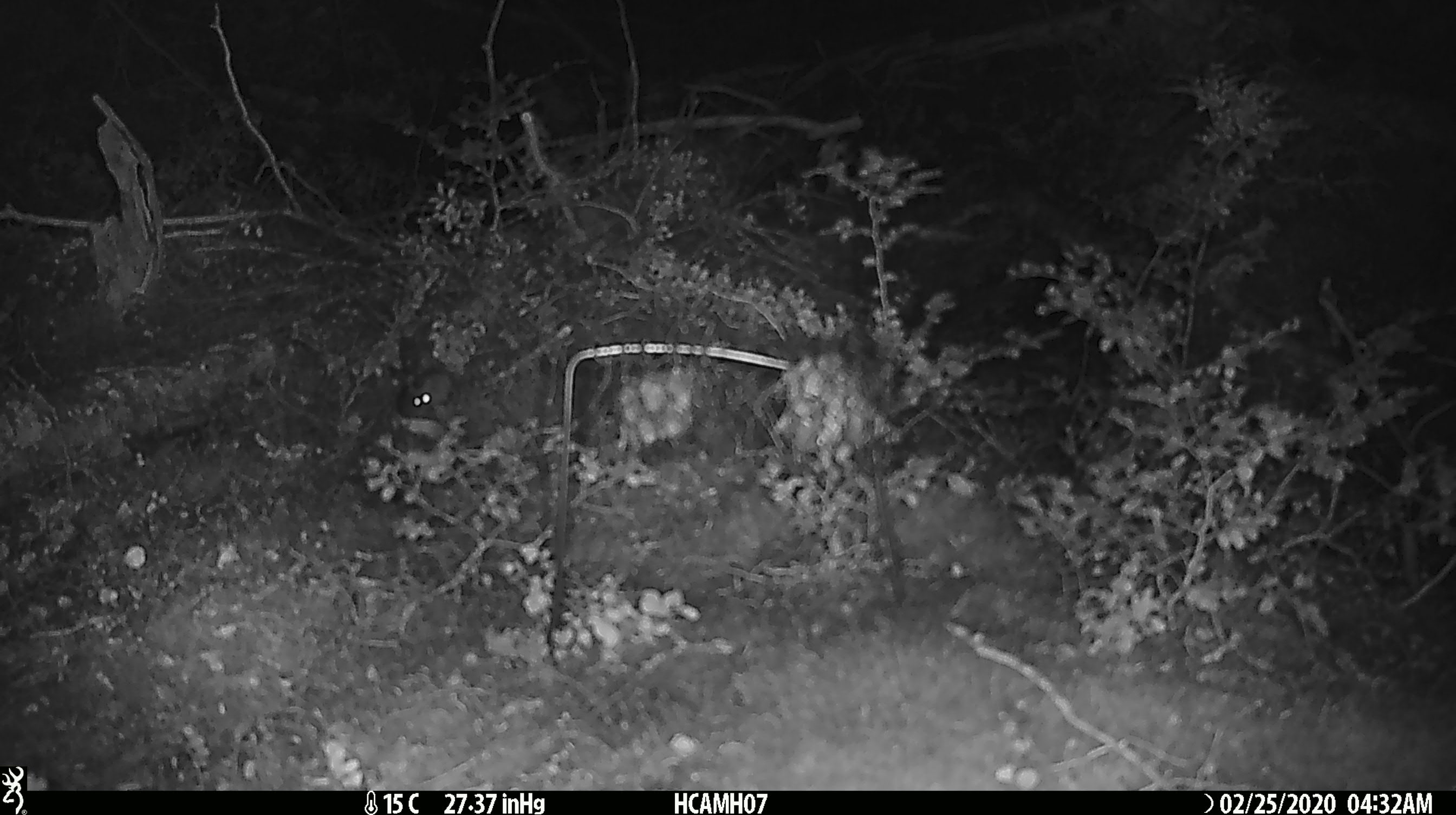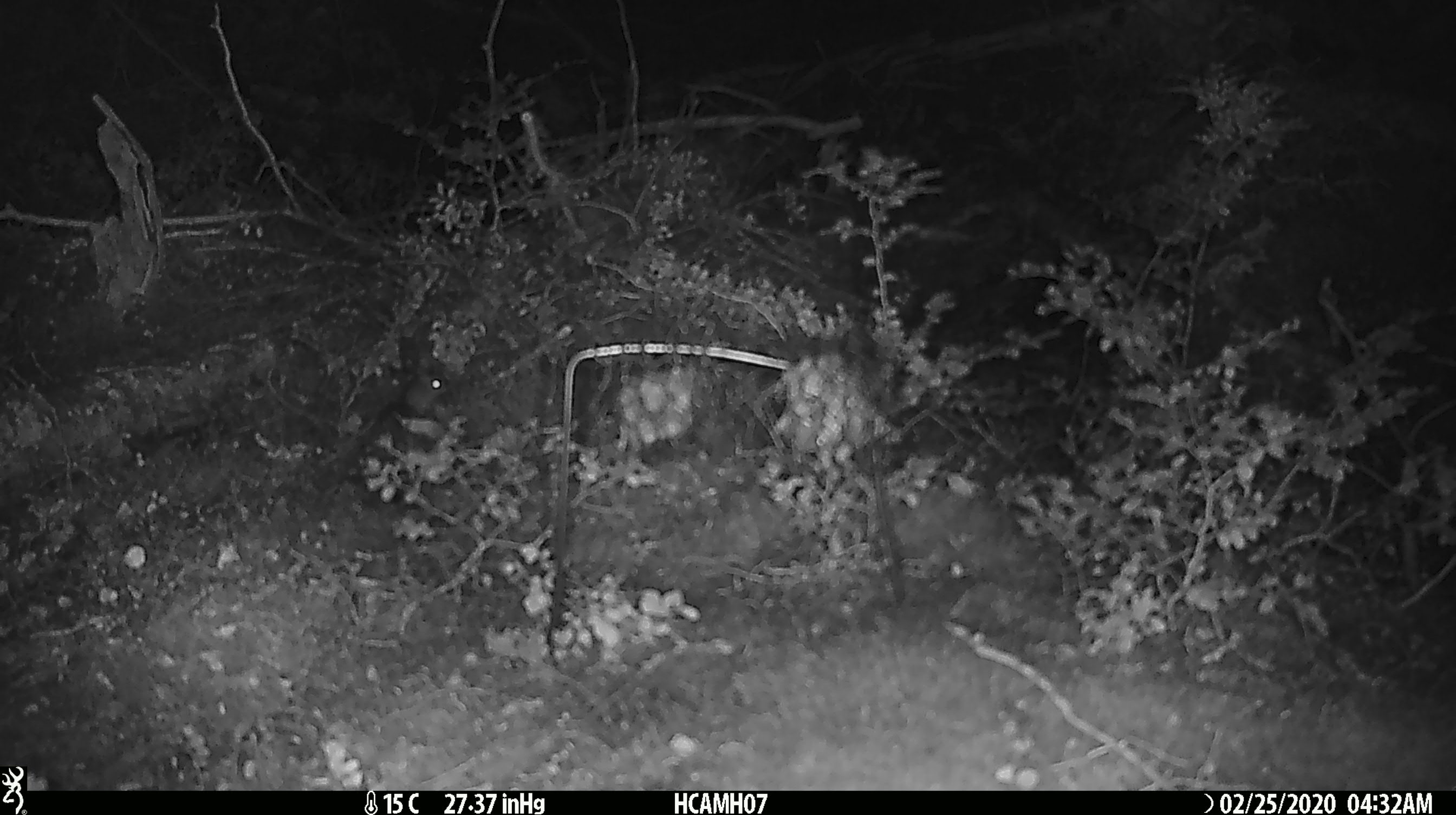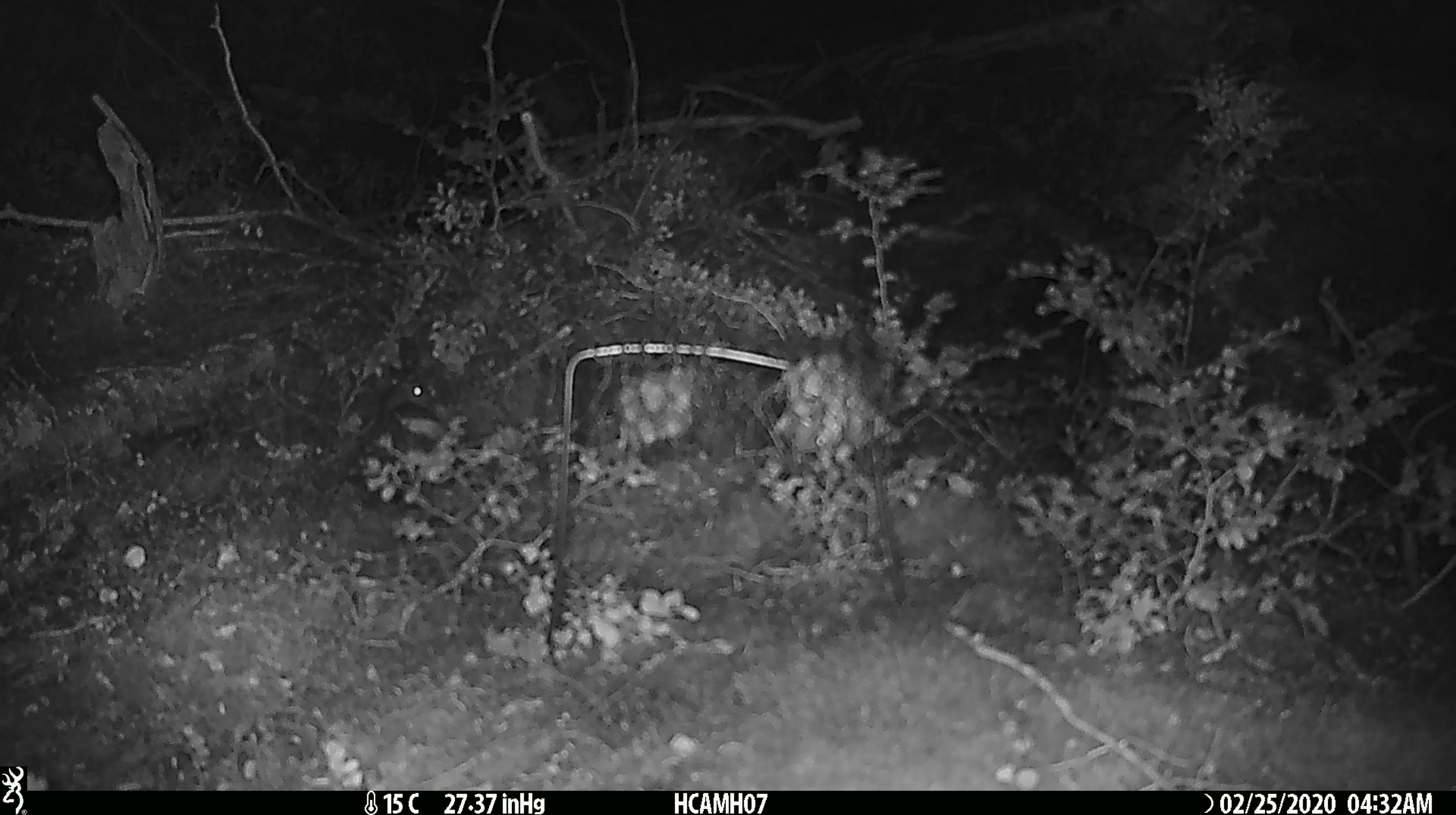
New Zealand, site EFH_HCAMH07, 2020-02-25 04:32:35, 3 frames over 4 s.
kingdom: Animalia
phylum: Chordata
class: Mammalia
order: Rodentia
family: Muridae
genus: Mus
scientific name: Mus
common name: mouse